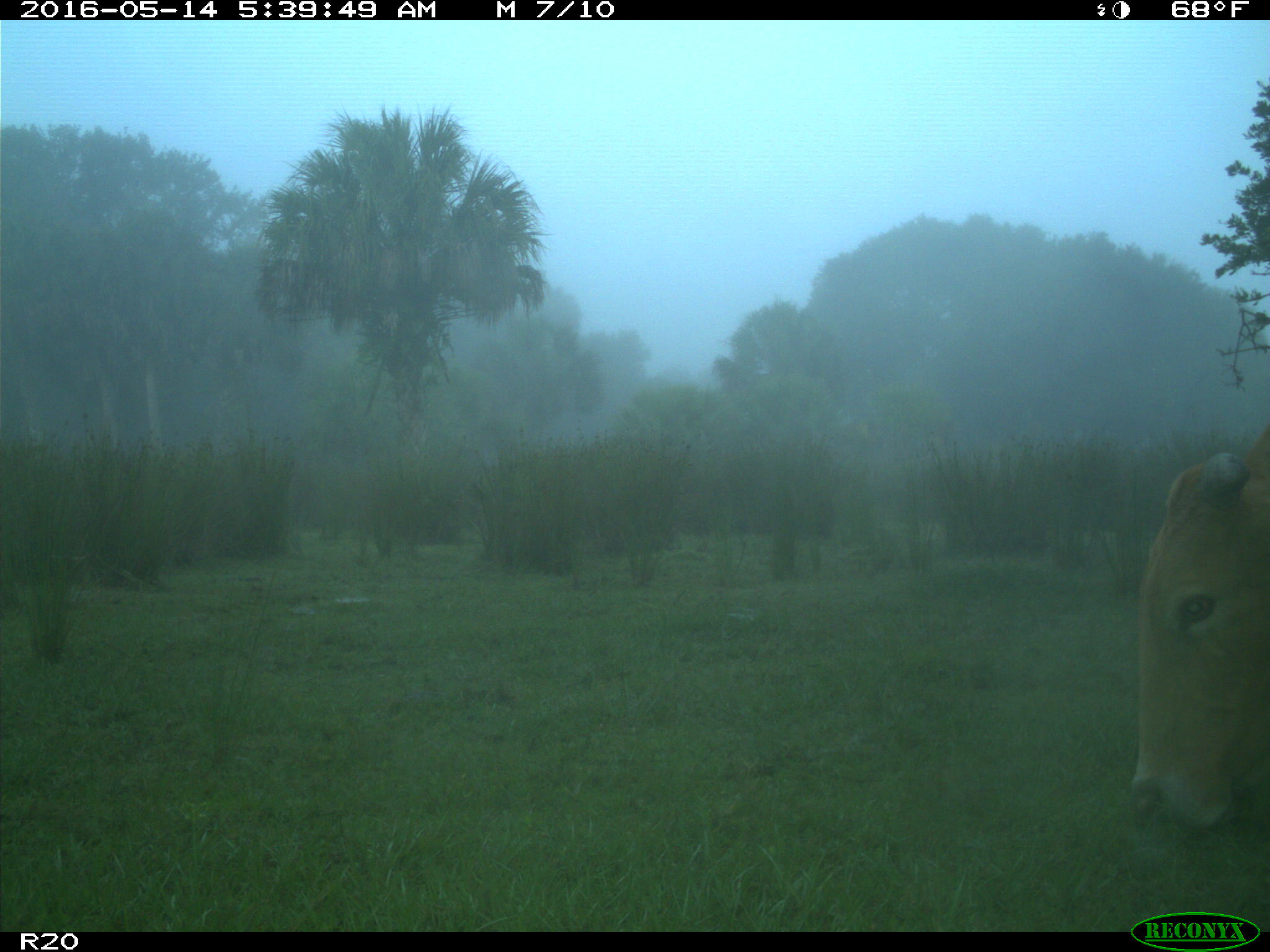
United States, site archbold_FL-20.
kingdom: Animalia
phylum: Chordata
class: Mammalia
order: Artiodactyla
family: Bovidae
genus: Bos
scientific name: Bos taurus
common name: domestic cow